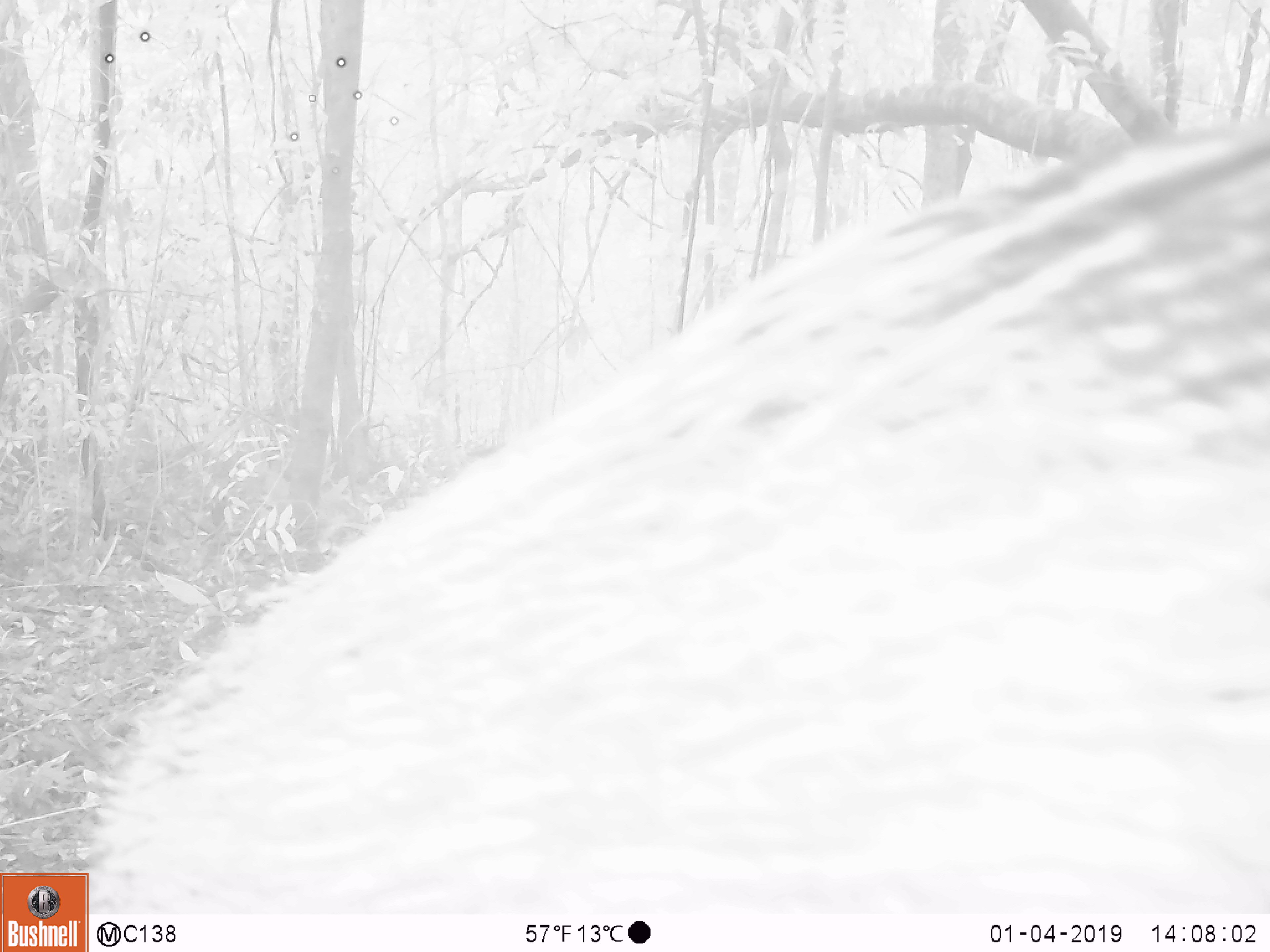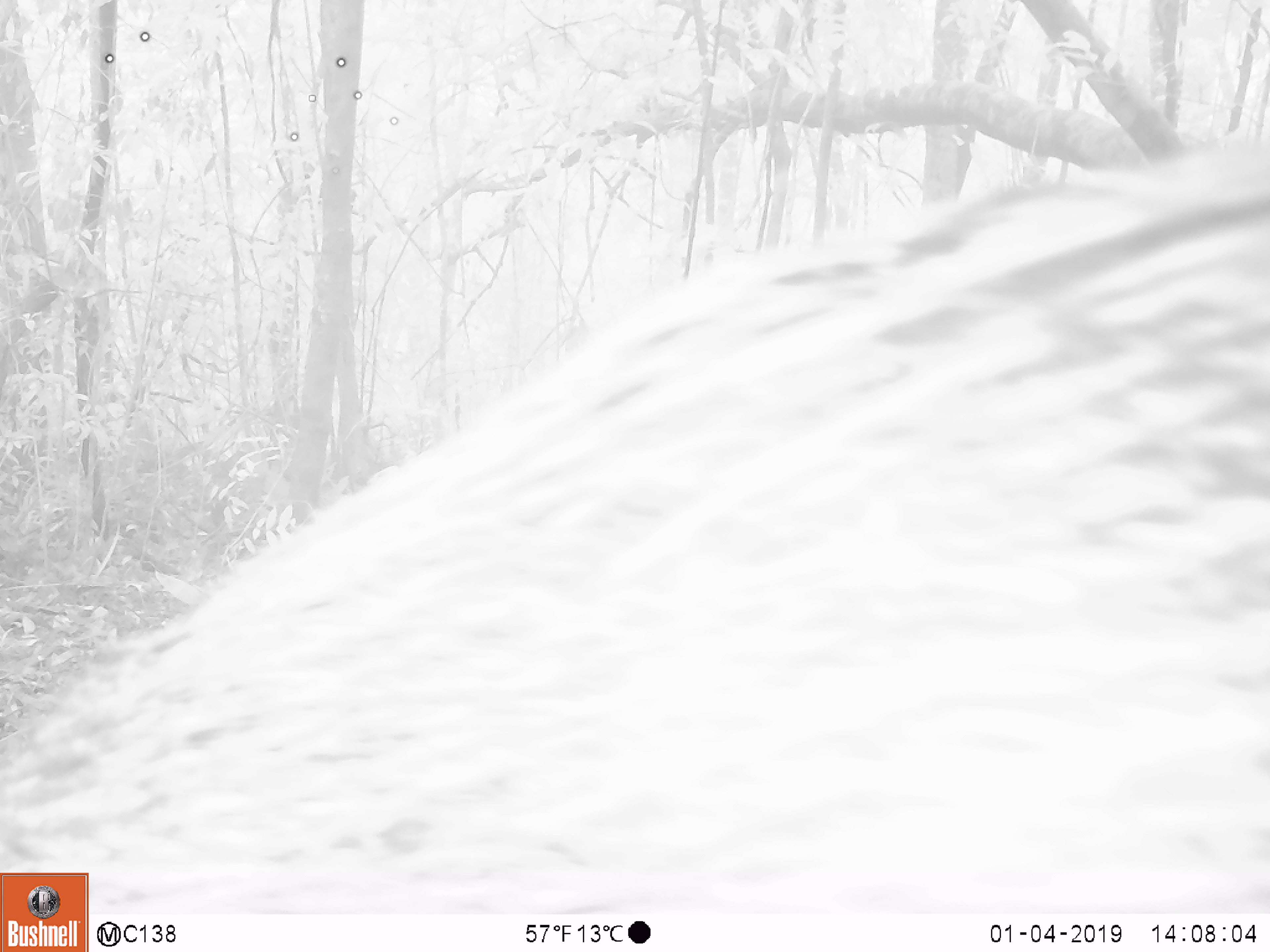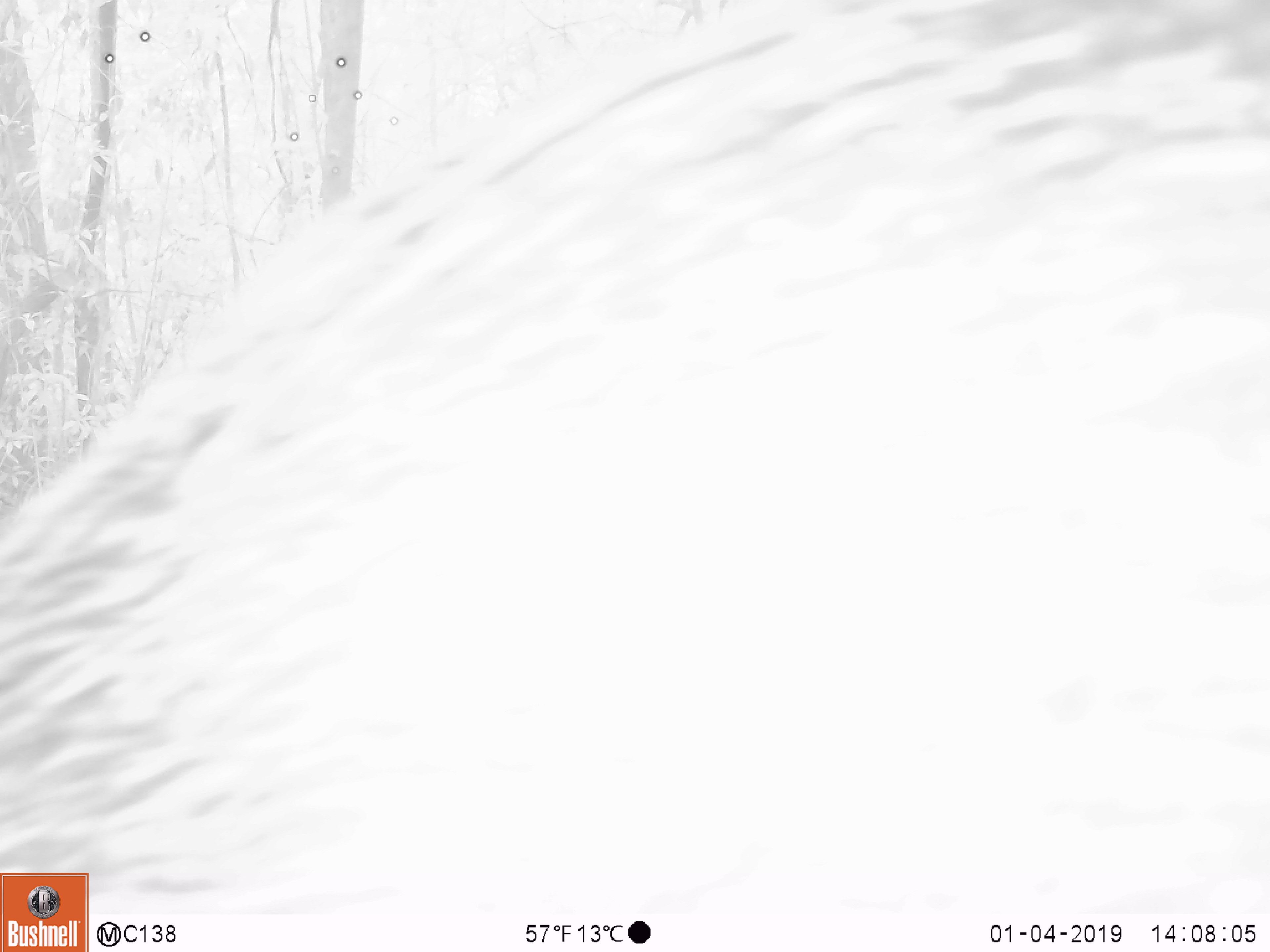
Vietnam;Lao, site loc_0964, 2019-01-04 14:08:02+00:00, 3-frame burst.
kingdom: Animalia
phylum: Chordata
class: Mammalia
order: Artiodactyla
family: Suidae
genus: Sus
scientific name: Sus scrofa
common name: eurasian wild pig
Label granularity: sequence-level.